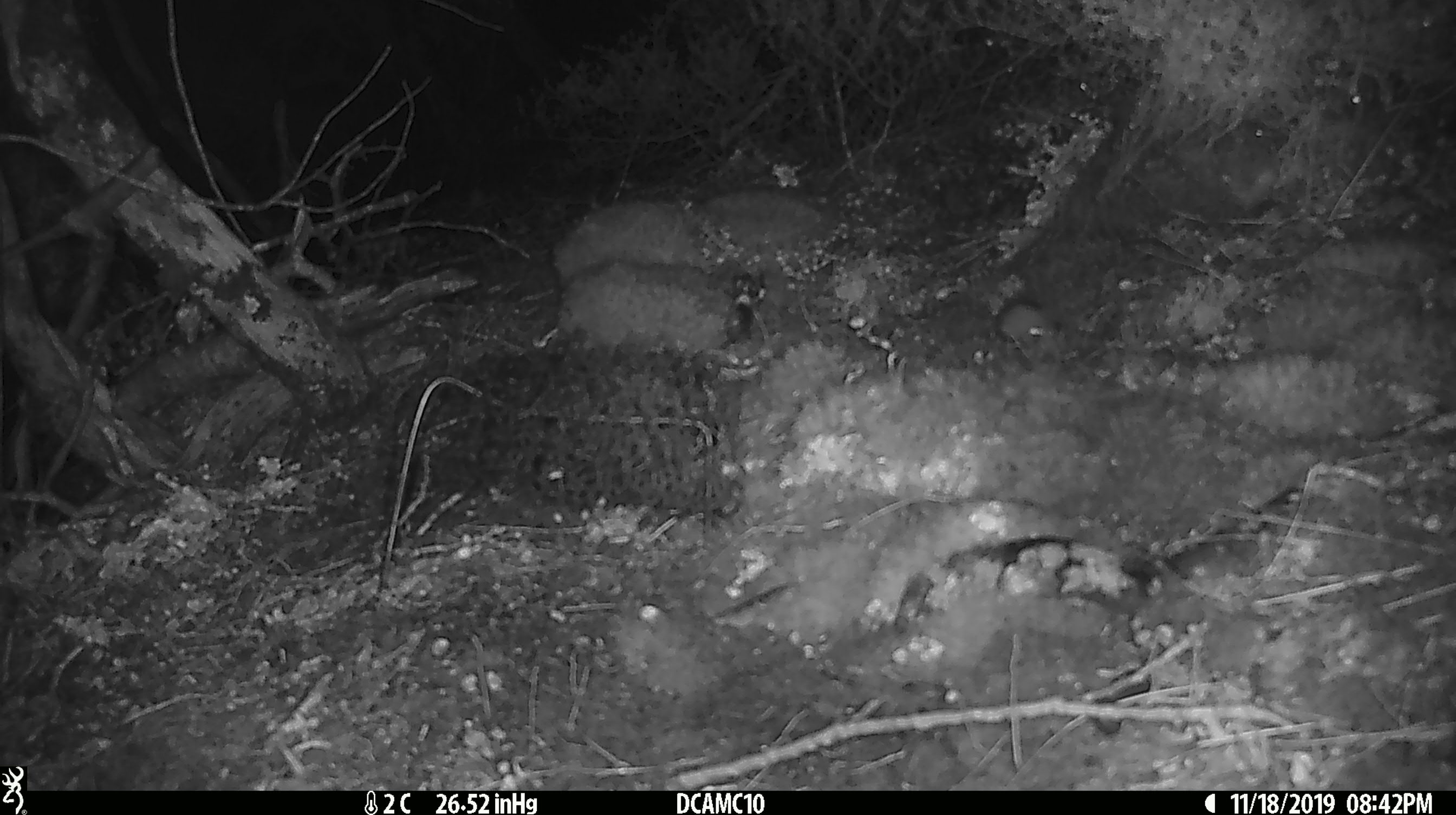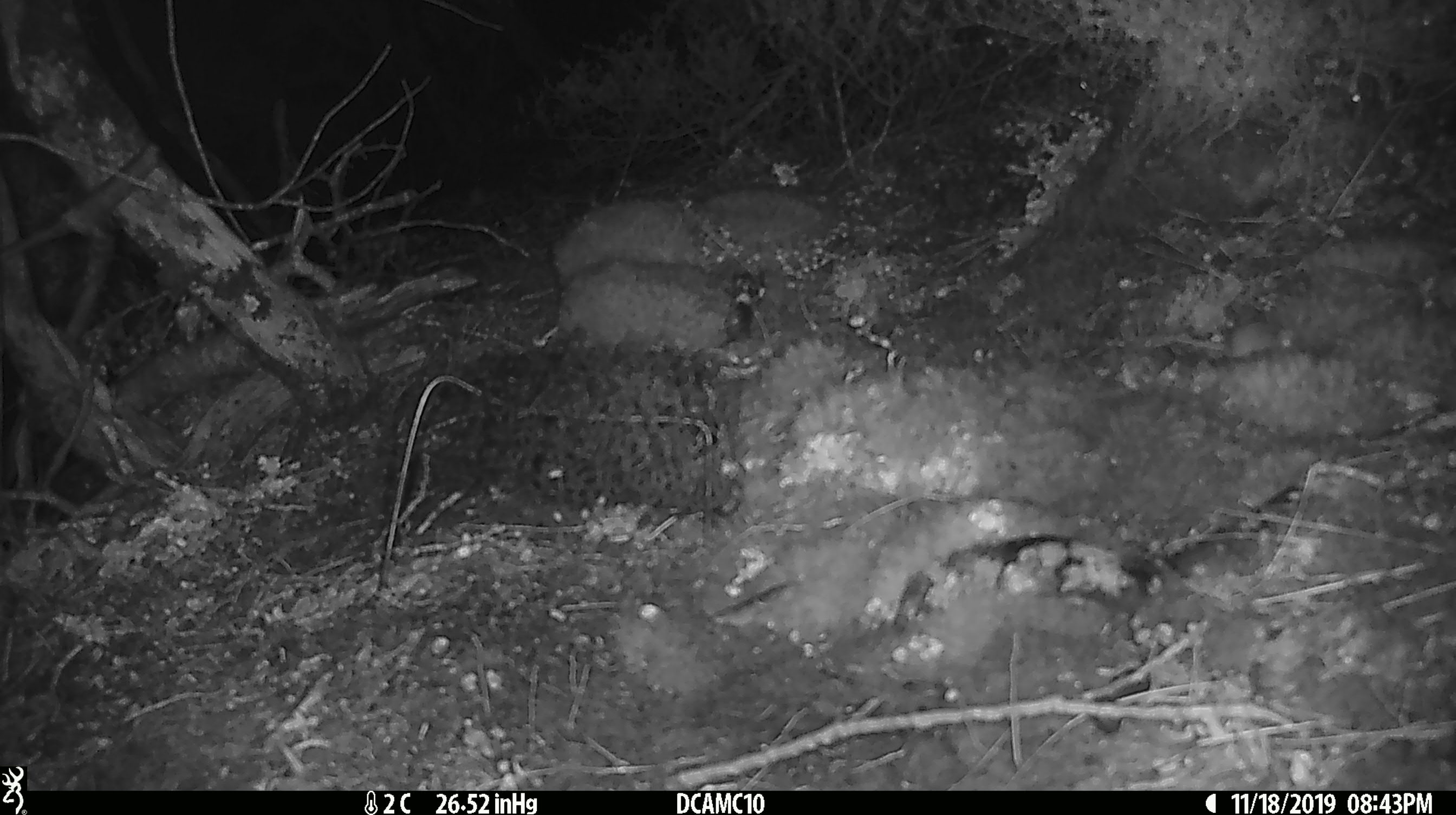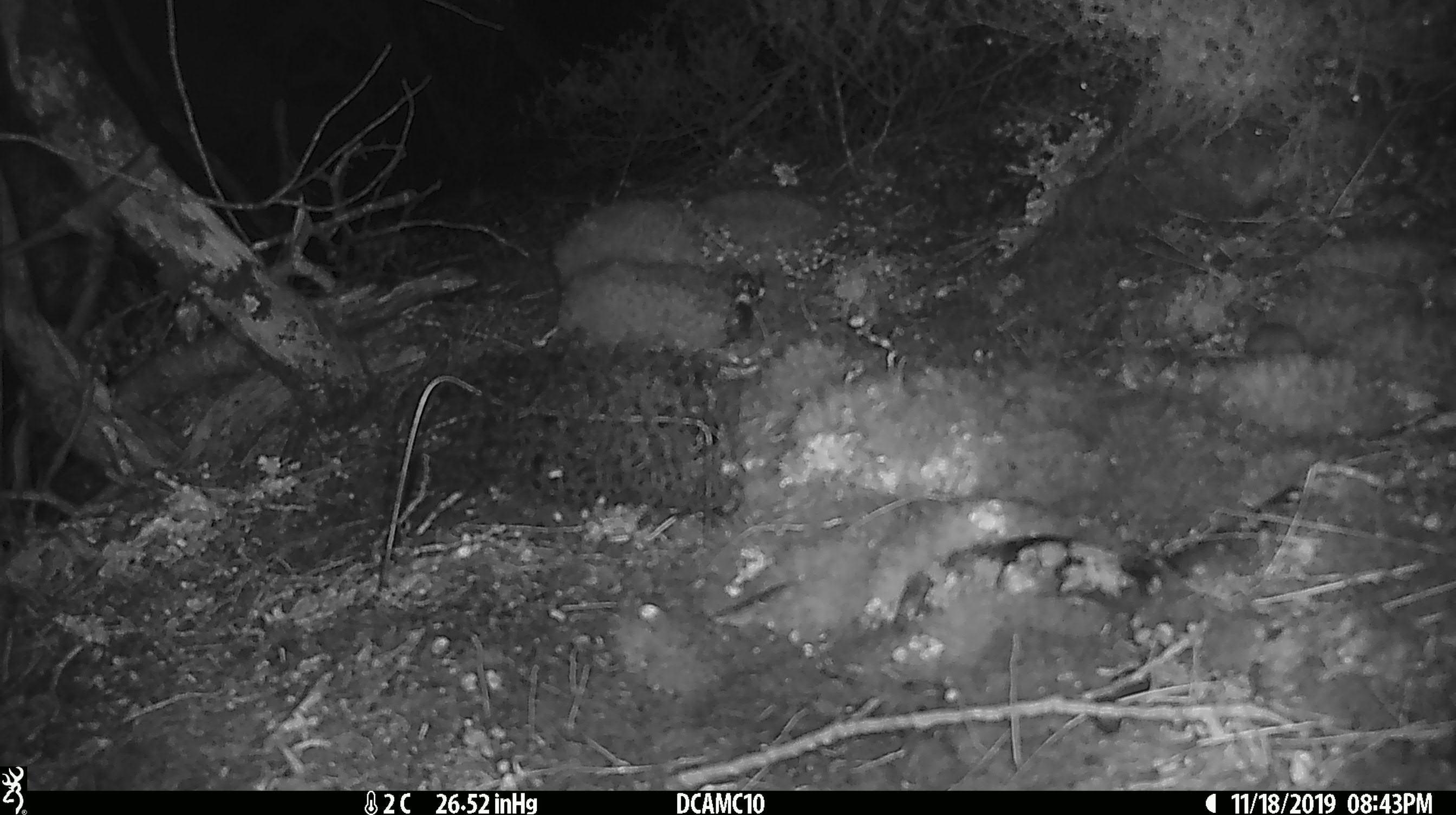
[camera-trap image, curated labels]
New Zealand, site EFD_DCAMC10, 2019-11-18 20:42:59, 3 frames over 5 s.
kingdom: Animalia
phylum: Chordata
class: Mammalia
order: Rodentia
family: Muridae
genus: Mus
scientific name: Mus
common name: mouse